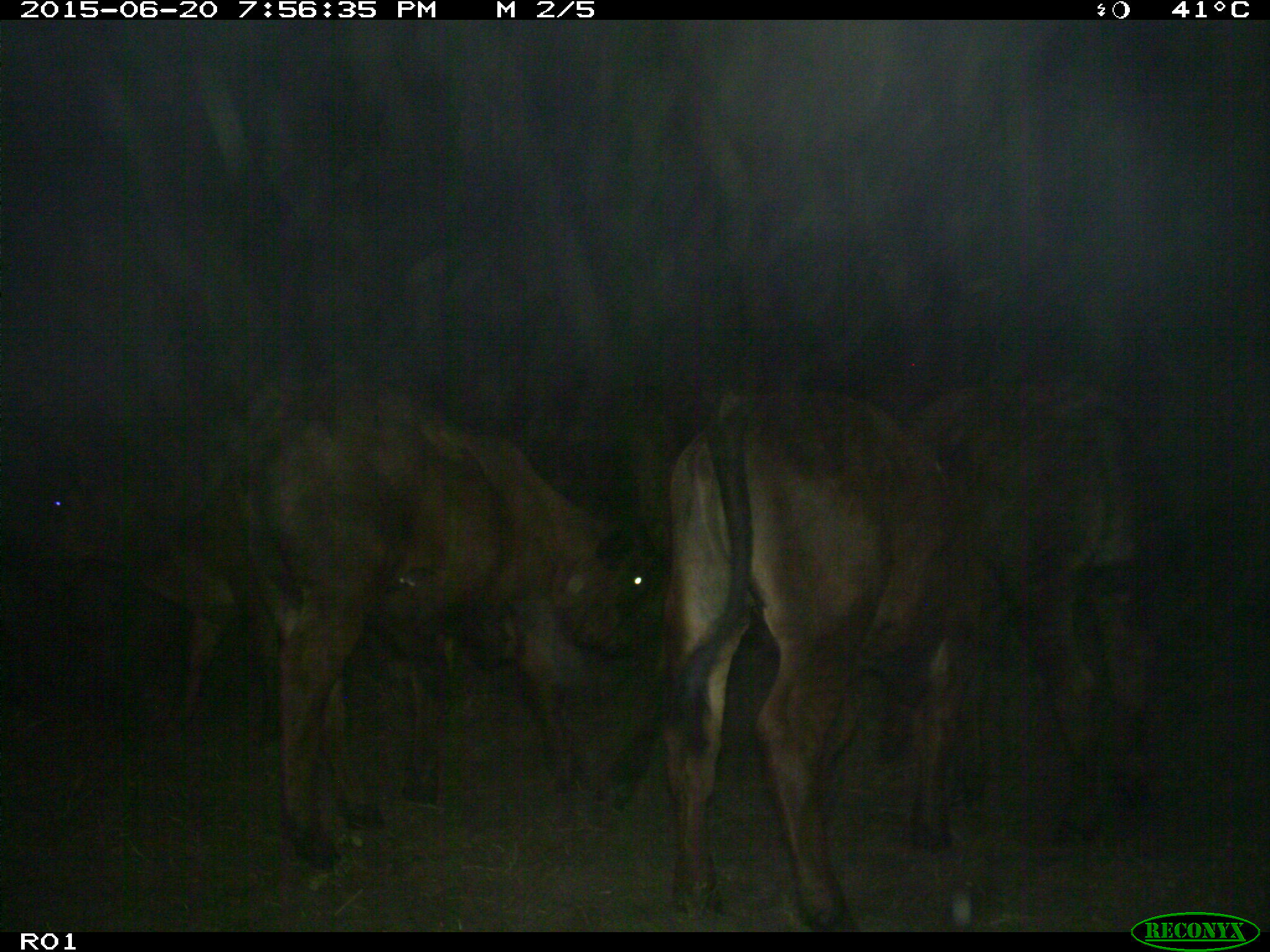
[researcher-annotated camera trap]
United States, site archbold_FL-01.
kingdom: Animalia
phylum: Chordata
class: Mammalia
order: Artiodactyla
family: Bovidae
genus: Bos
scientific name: Bos taurus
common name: domestic cow